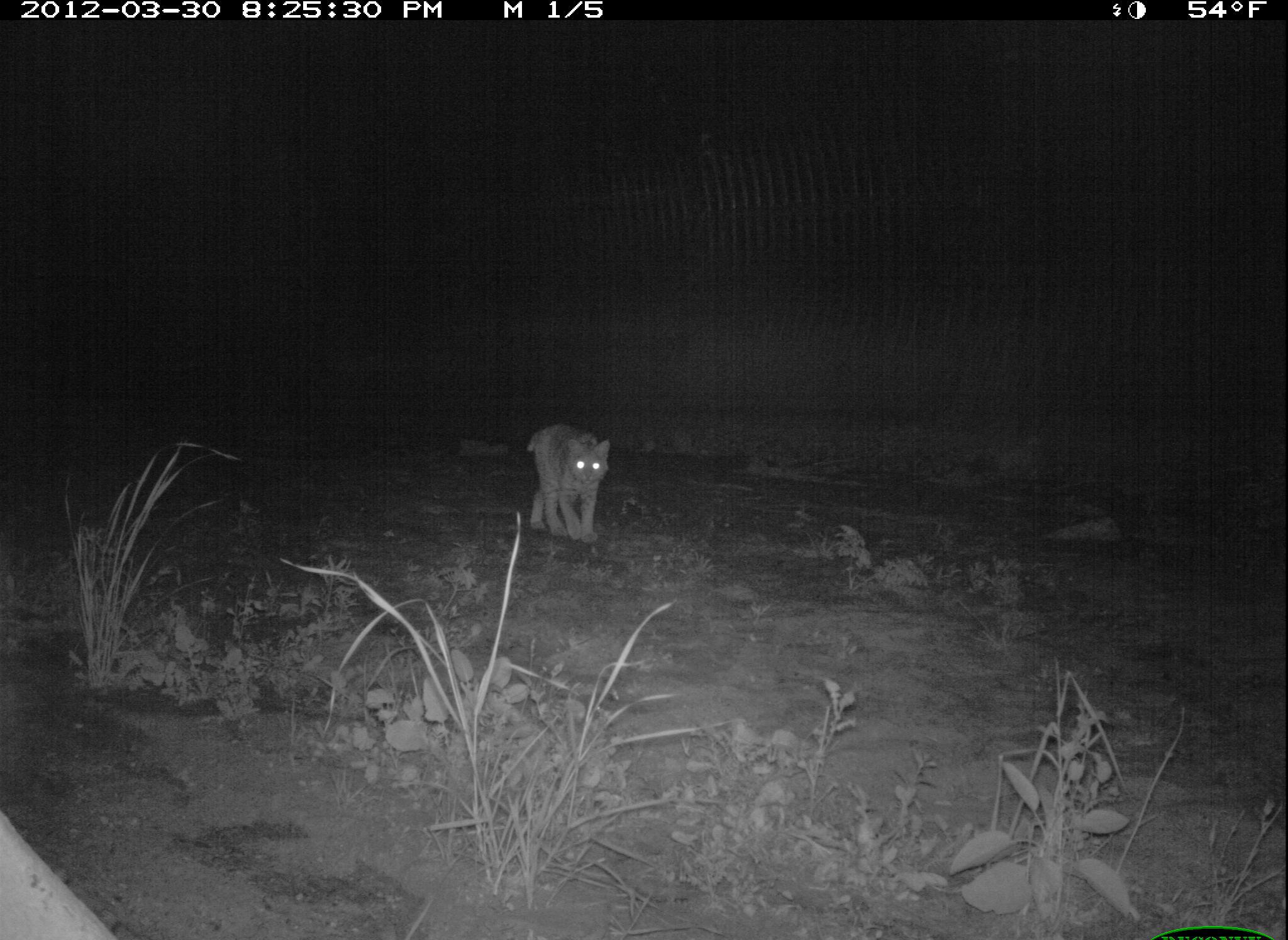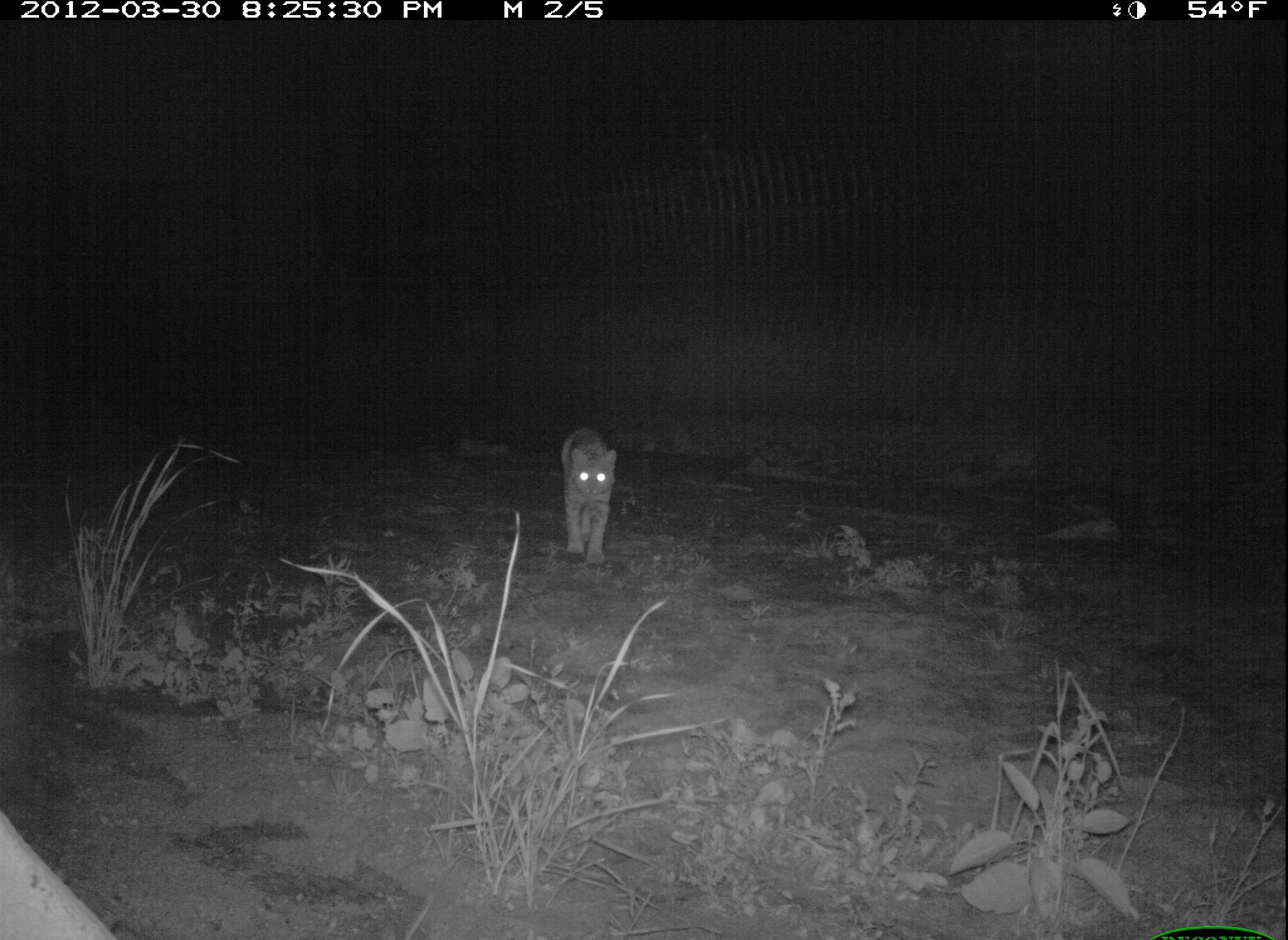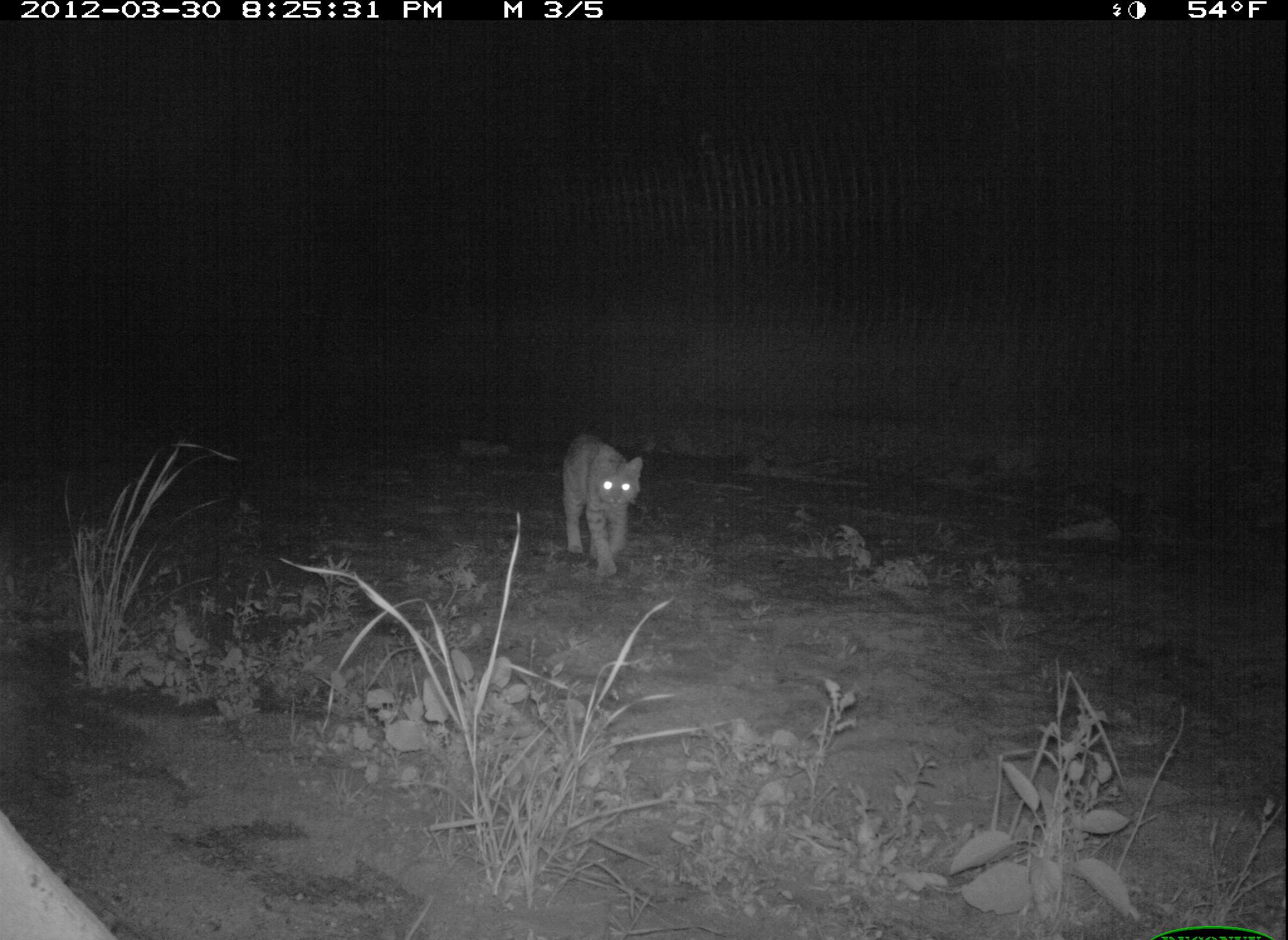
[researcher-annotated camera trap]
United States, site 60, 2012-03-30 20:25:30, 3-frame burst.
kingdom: Animalia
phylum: Chordata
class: Mammalia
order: Carnivora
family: Felidae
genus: Lynx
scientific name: Lynx rufus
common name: bobcat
Bobcat (Lynx rufus).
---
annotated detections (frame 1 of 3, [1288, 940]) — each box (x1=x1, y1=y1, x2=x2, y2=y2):
bobcat: (x1=524, y1=424, x2=610, y2=545)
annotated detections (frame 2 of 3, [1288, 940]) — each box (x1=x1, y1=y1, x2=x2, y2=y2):
bobcat: (x1=560, y1=427, x2=619, y2=567)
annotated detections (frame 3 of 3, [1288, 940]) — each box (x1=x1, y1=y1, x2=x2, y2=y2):
bobcat: (x1=561, y1=433, x2=644, y2=579)